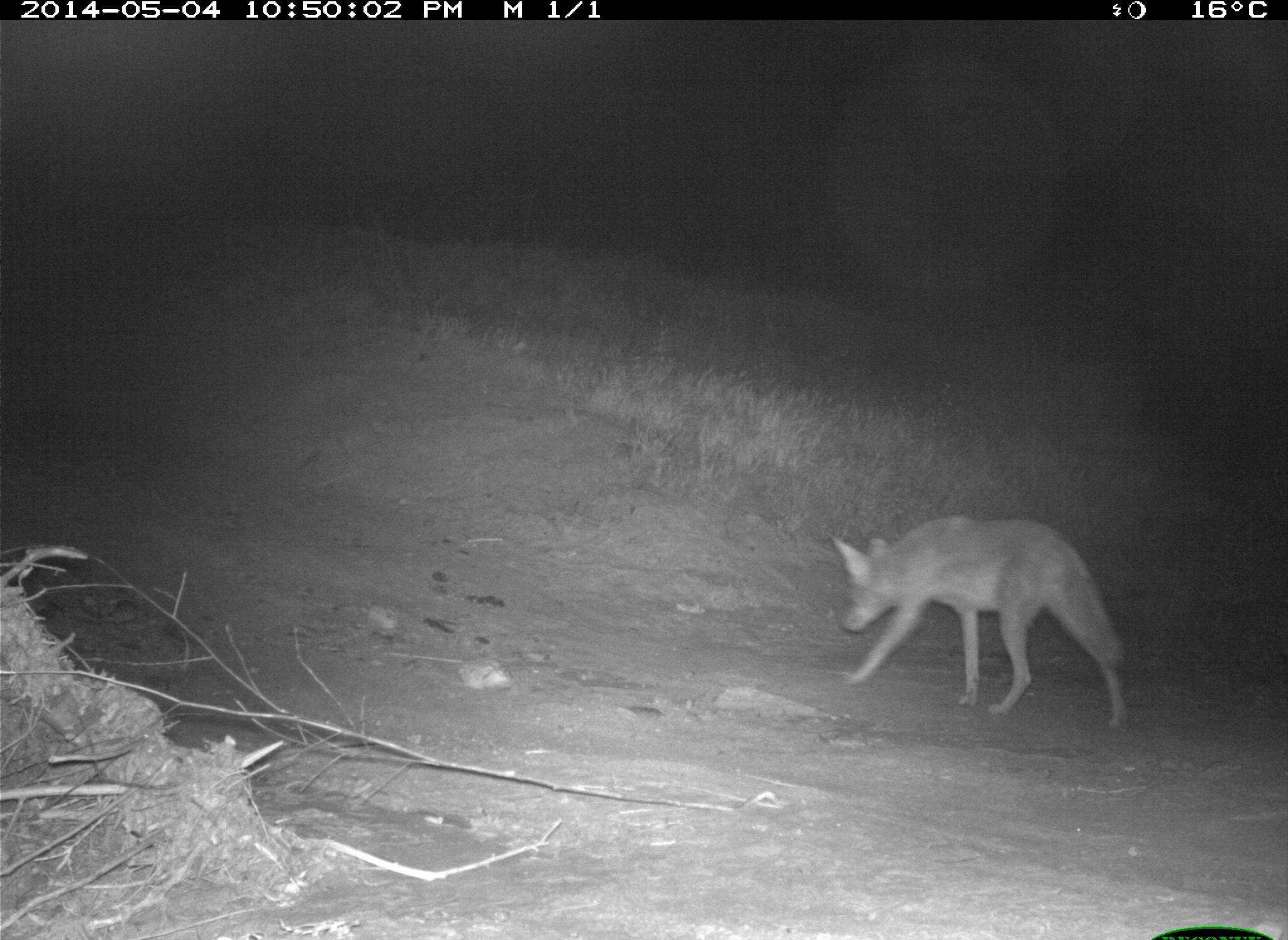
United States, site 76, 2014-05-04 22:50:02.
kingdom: Animalia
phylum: Chordata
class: Mammalia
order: Carnivora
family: Canidae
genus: Canis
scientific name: Canis latrans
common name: coyote